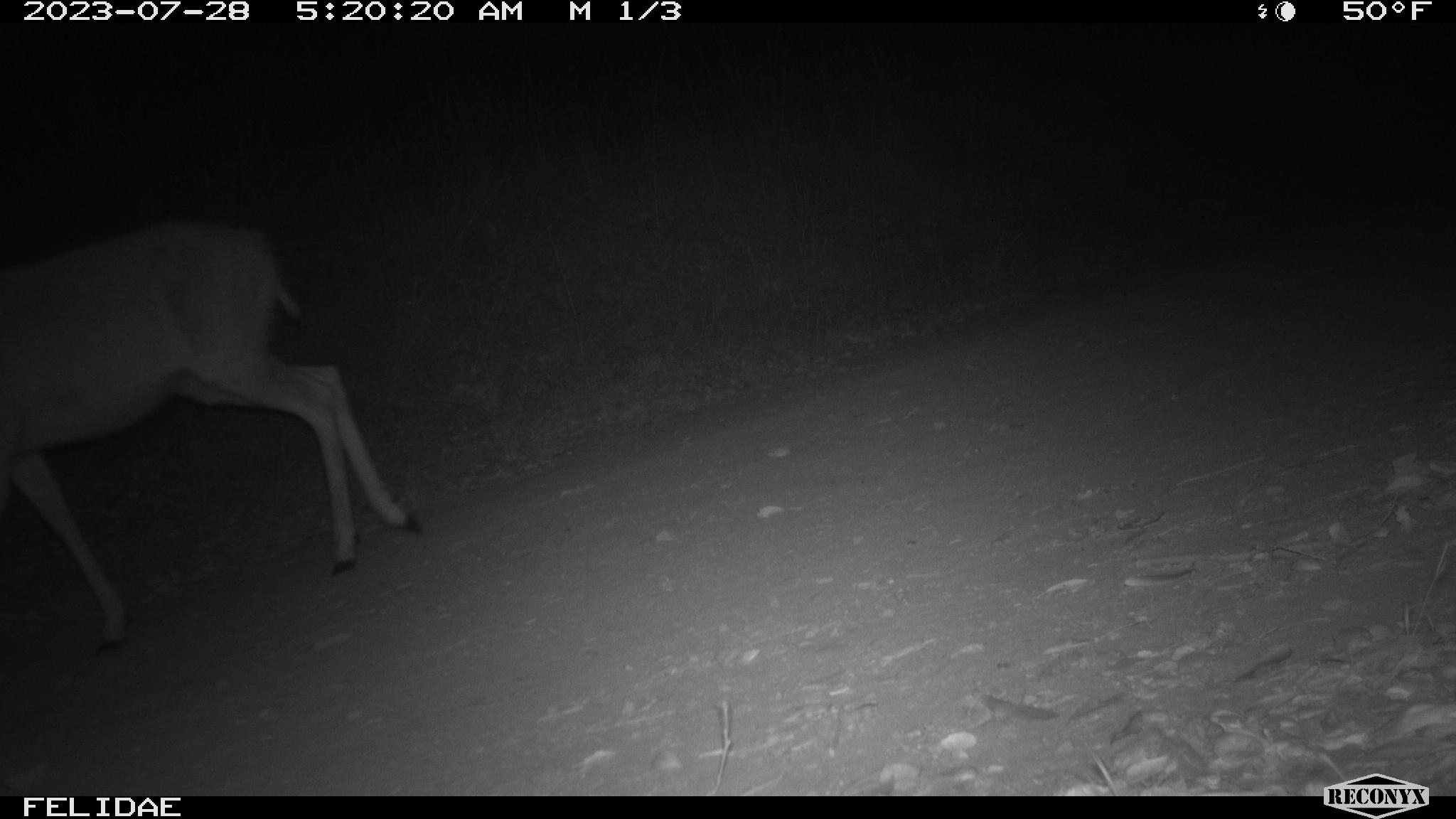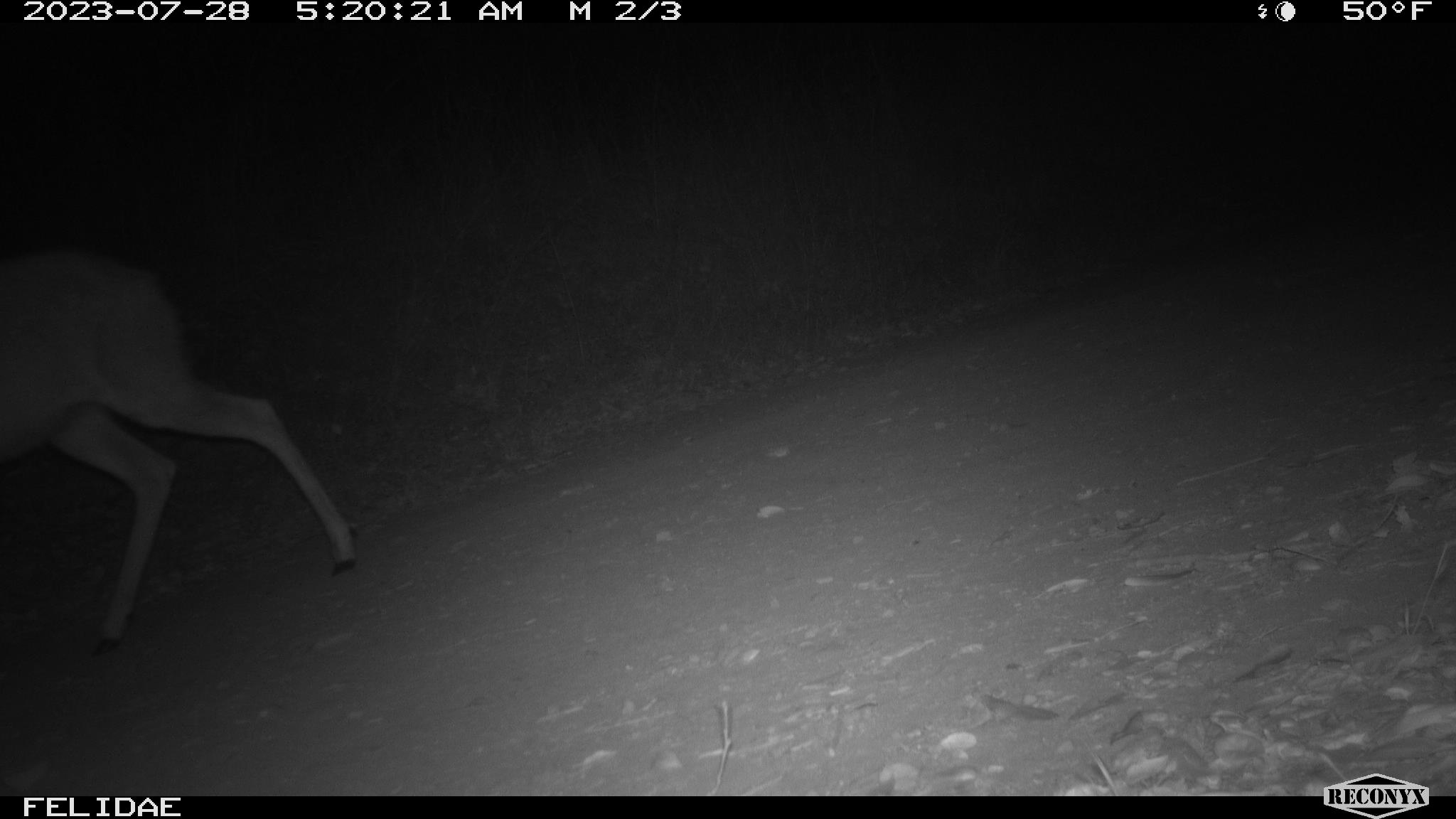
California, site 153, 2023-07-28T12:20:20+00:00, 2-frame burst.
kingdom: Animalia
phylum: Chordata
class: Mammalia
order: Artiodactyla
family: Cervidae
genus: Odocoileus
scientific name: Odocoileus hemionus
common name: mule deer